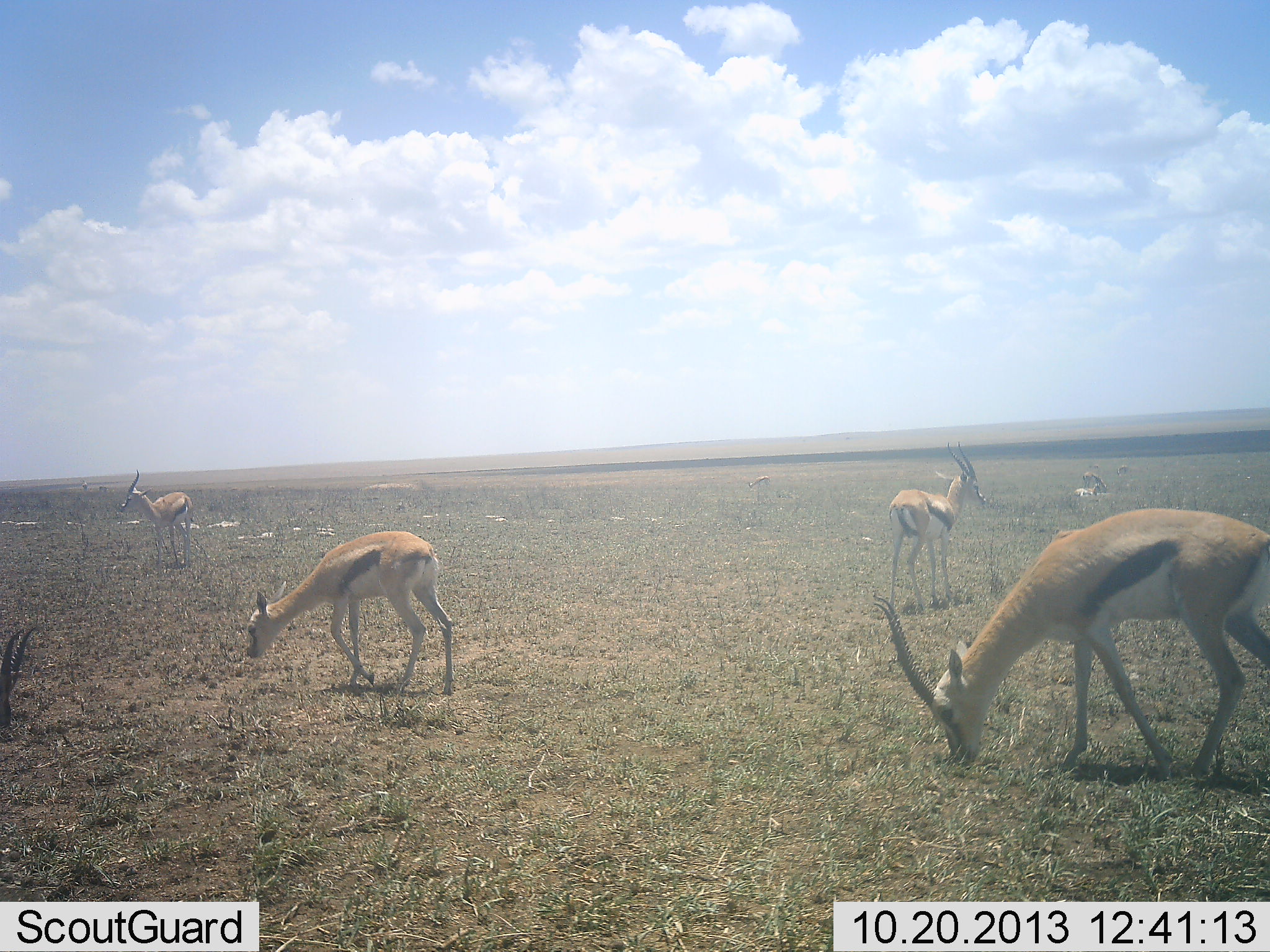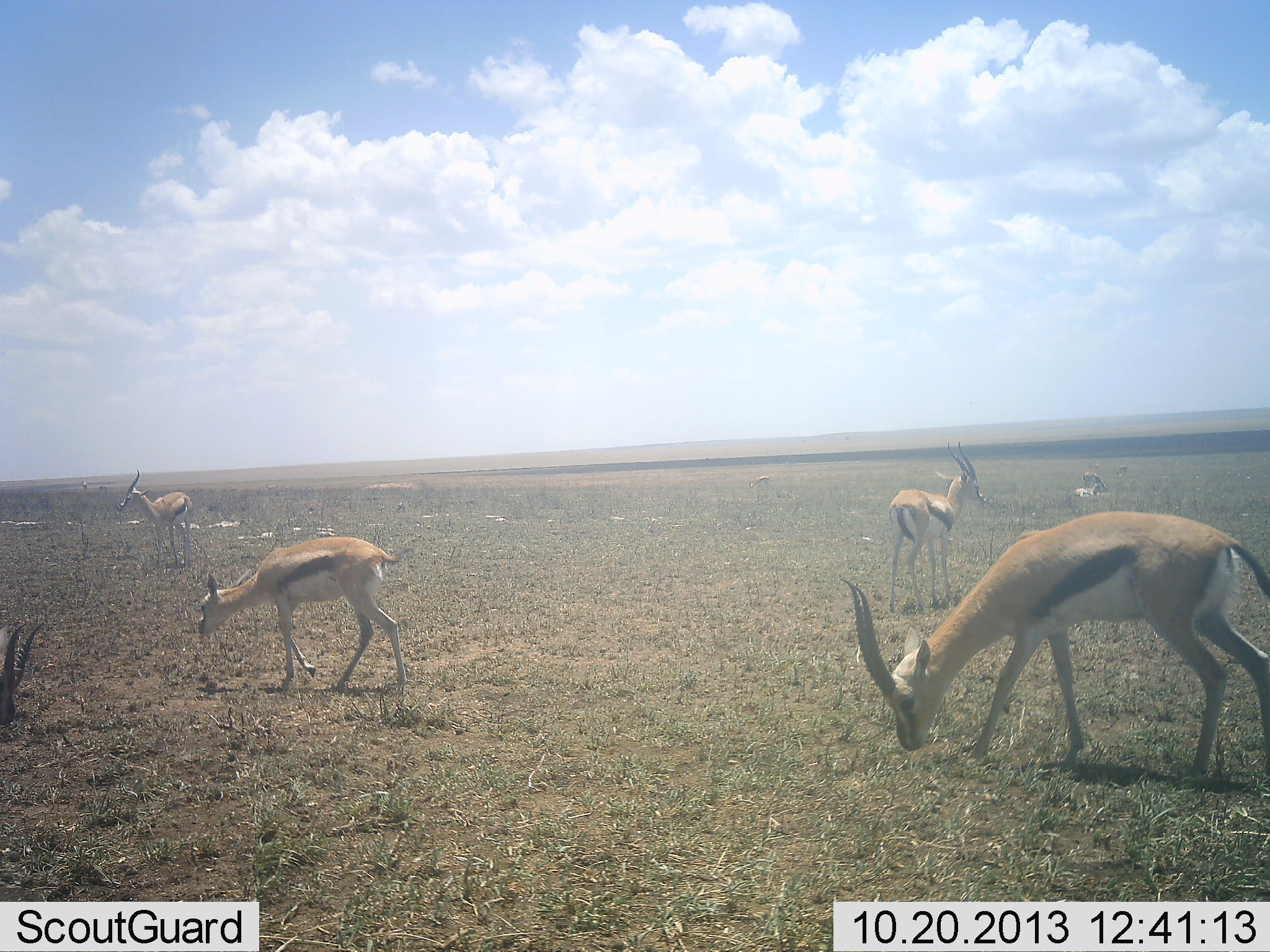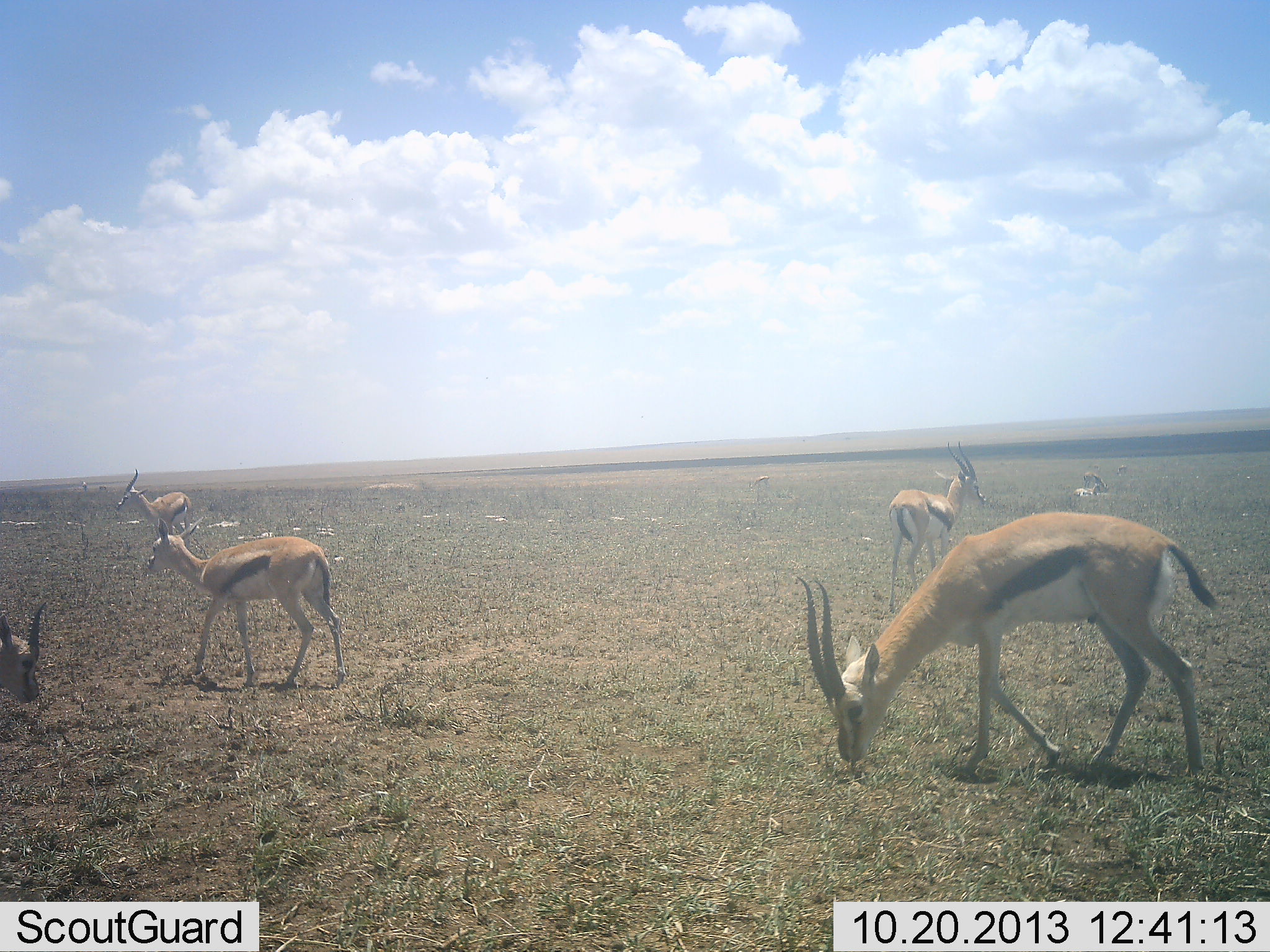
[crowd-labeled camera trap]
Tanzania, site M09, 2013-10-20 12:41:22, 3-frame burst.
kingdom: Animalia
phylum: Chordata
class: Mammalia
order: Artiodactyla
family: Bovidae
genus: Eudorcas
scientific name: Eudorcas thomsonii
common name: thomson's gazelle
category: gazellethomsons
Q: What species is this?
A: Gazellethomsons (thomson's gazelle) (Eudorcas thomsonii).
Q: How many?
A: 5.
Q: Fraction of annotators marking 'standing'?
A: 66%.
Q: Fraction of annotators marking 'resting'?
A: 11%.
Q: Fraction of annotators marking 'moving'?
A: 34%.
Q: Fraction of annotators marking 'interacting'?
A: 0%.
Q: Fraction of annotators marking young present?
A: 11%.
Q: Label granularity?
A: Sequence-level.